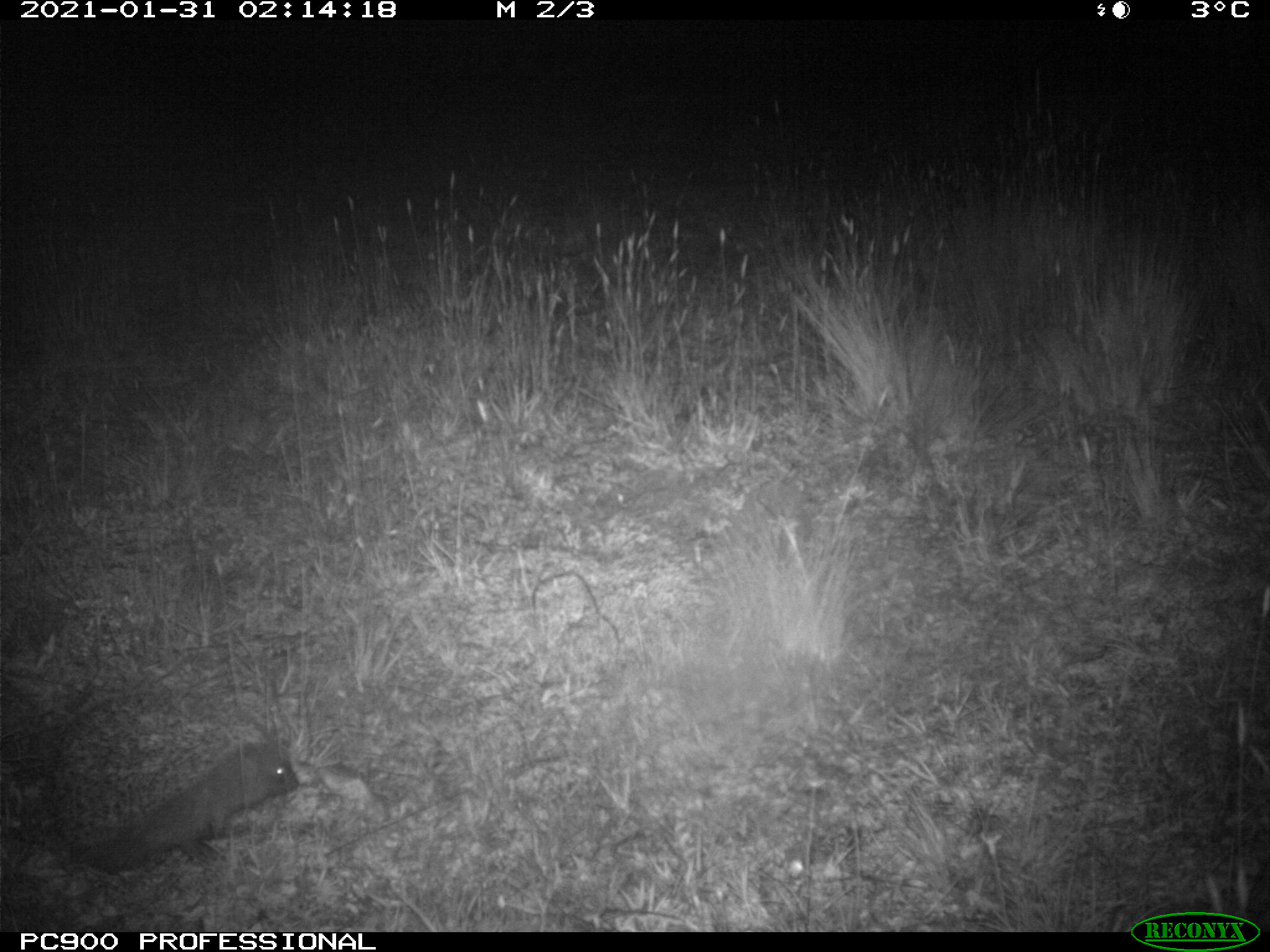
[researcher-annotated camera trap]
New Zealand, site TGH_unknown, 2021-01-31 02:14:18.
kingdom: Animalia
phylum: Chordata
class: Mammalia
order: Eulipotyphla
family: Erinaceidae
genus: Erinaceus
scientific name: Erinaceus europaeus europaeus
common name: european hedgehog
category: hedgehog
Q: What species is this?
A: Hedgehog (european hedgehog) (Erinaceus europaeus europaeus).